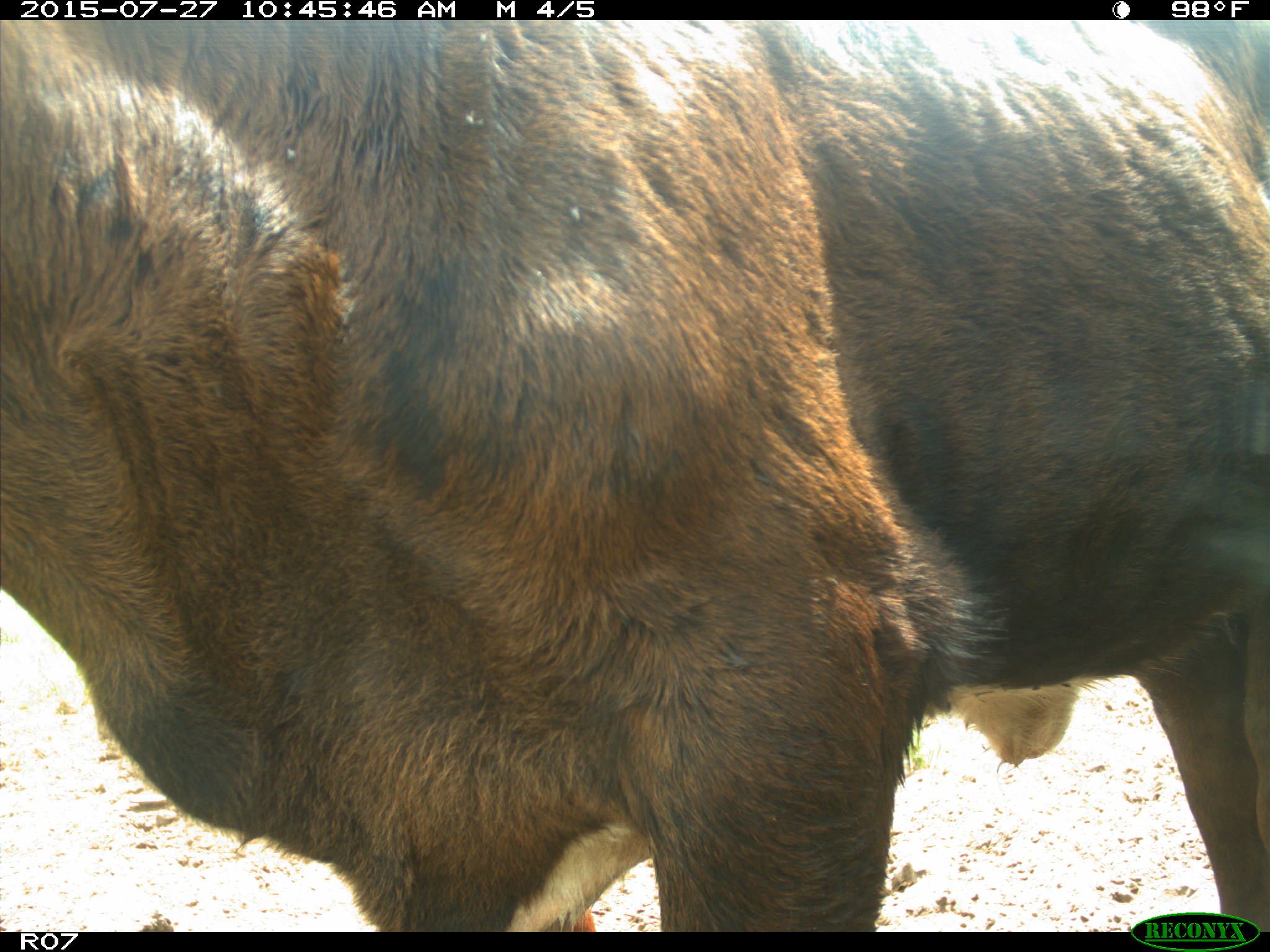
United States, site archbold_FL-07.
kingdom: Animalia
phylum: Chordata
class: Mammalia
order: Artiodactyla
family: Bovidae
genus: Bos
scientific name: Bos taurus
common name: domestic cow